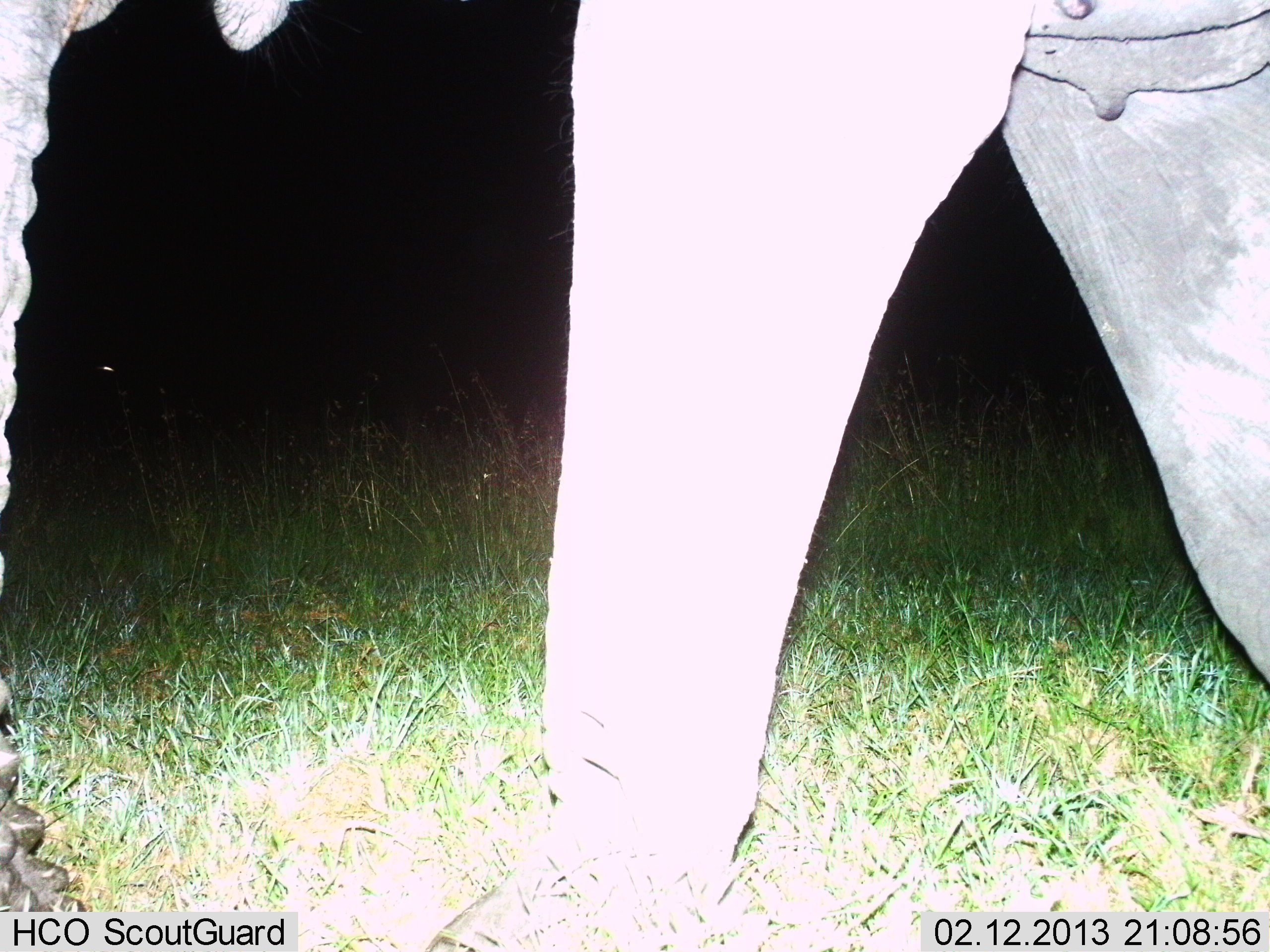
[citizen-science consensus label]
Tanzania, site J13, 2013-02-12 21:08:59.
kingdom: Animalia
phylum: Chordata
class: Mammalia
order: Proboscidea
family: Elephantidae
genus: Loxodonta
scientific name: Loxodonta africana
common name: african bush elephant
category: elephant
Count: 1.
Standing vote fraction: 30%.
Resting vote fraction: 0%.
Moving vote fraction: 70%.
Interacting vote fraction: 0%.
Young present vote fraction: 0%.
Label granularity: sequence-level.